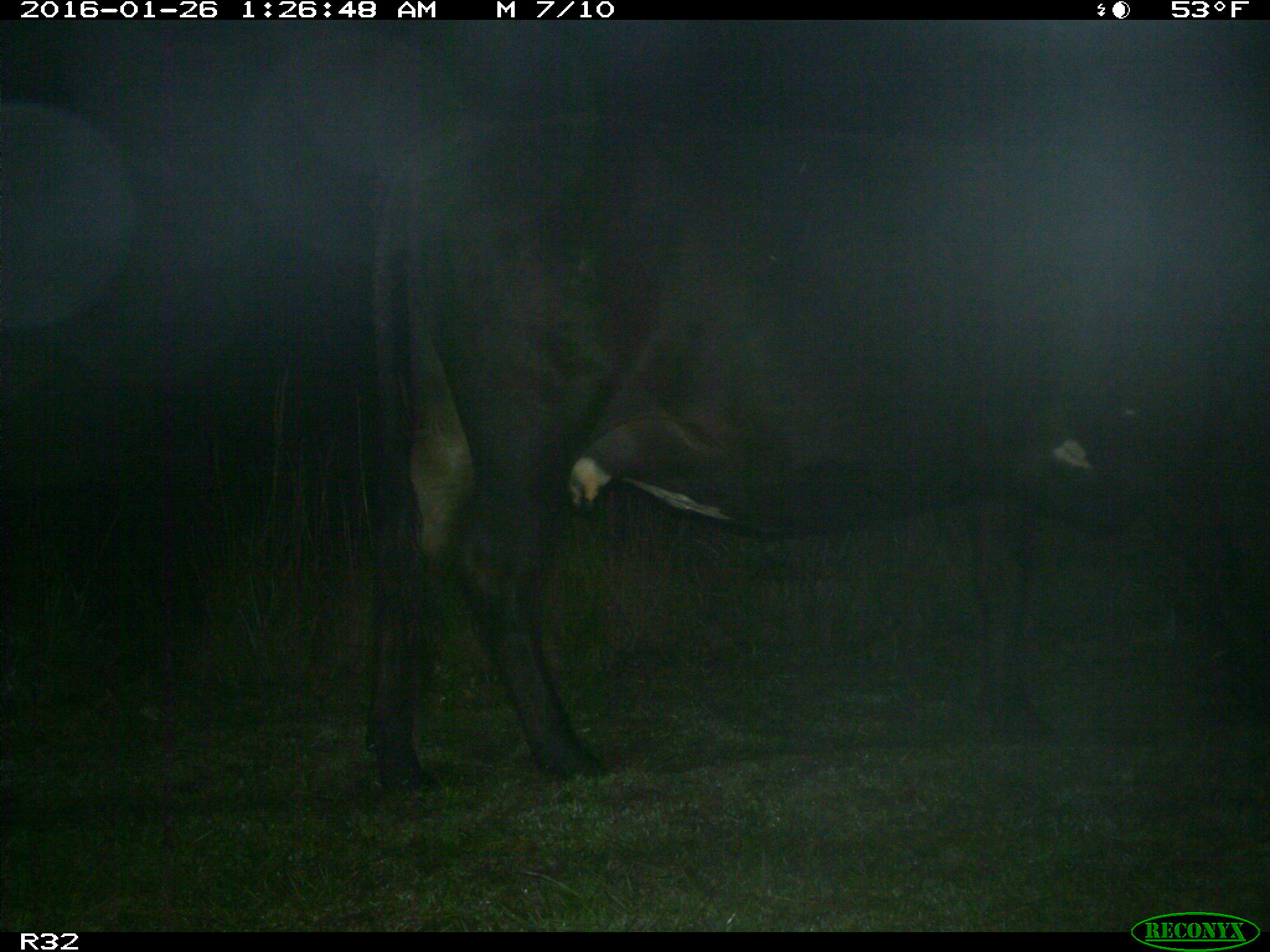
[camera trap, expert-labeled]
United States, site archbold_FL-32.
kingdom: Animalia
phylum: Chordata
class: Mammalia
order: Artiodactyla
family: Bovidae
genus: Bos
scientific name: Bos taurus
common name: domestic cow